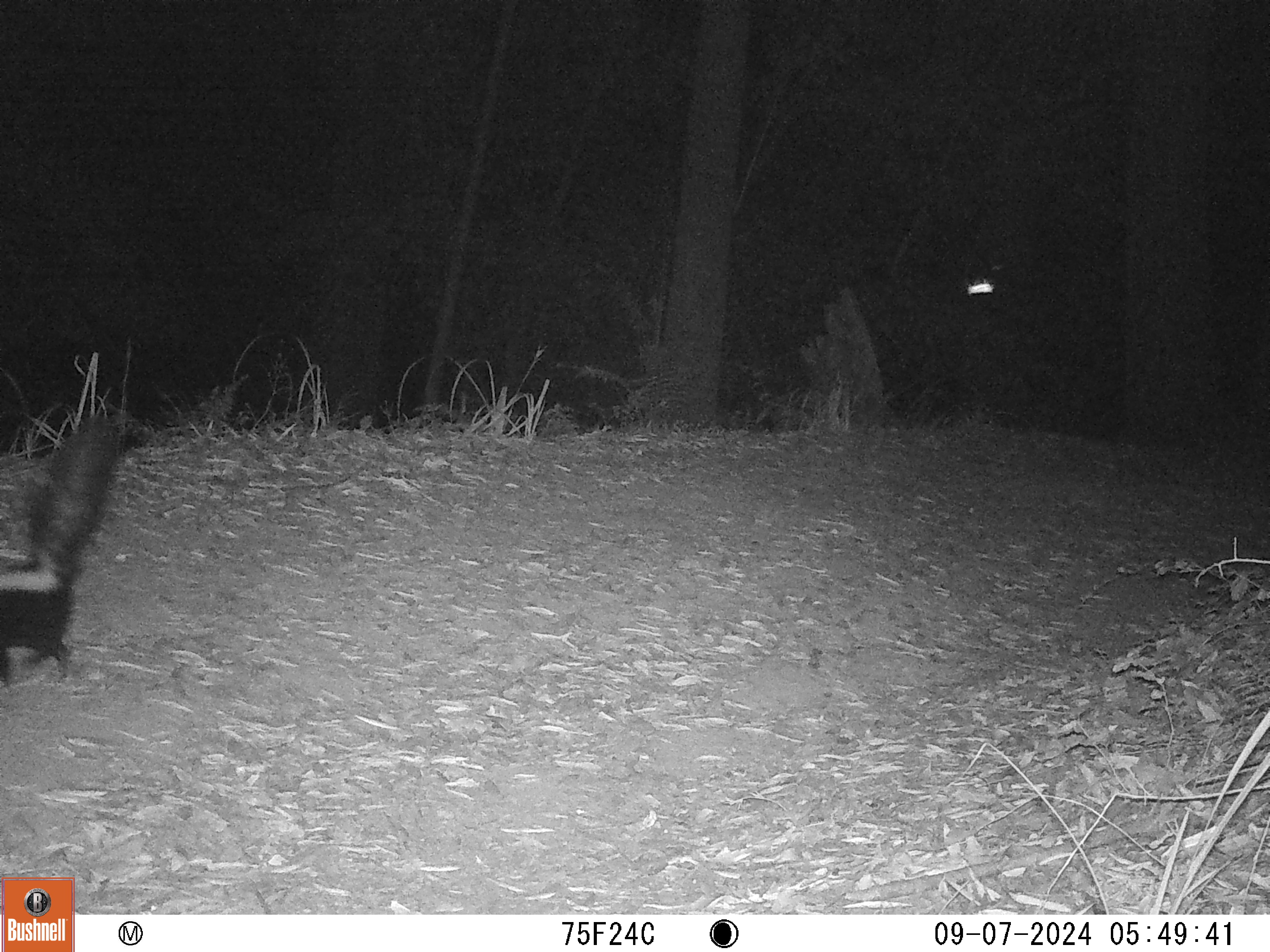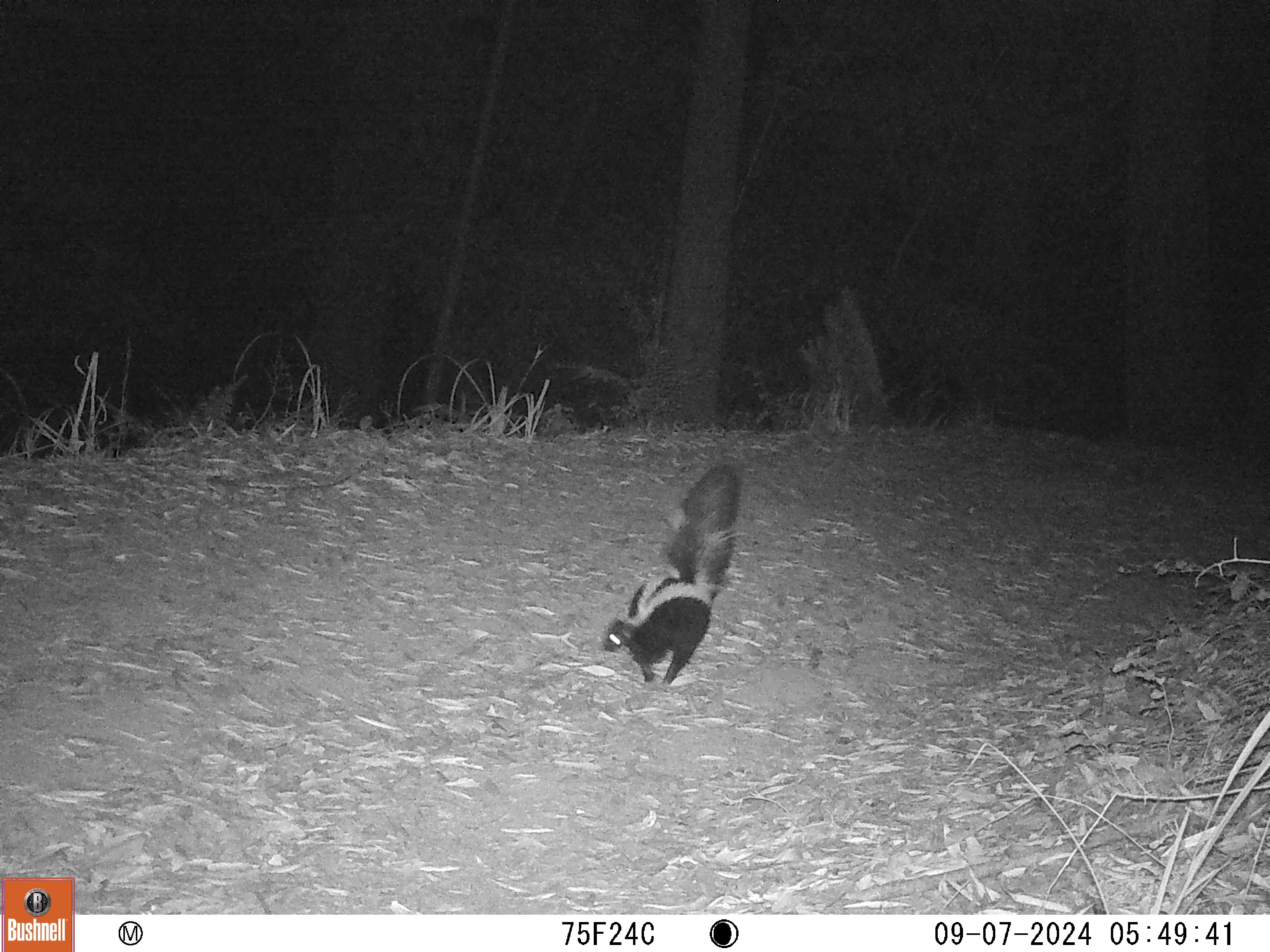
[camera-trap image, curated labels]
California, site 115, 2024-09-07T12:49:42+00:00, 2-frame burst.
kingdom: Animalia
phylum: Chordata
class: Mammalia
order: Carnivora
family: Mephitidae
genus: Mephitis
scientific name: Mephitis mephitis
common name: striped skunk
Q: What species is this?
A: Striped skunk (Mephitis mephitis).